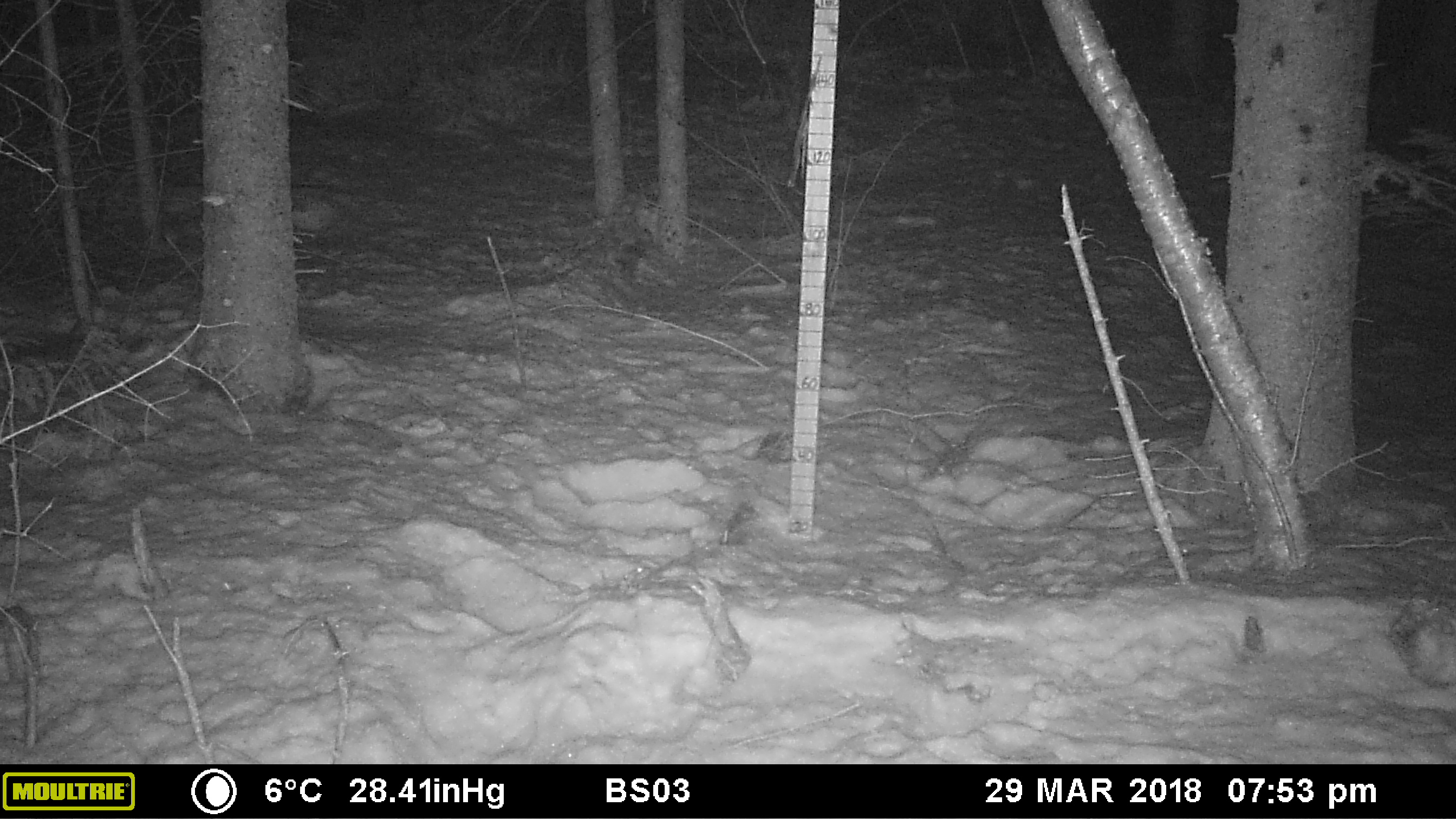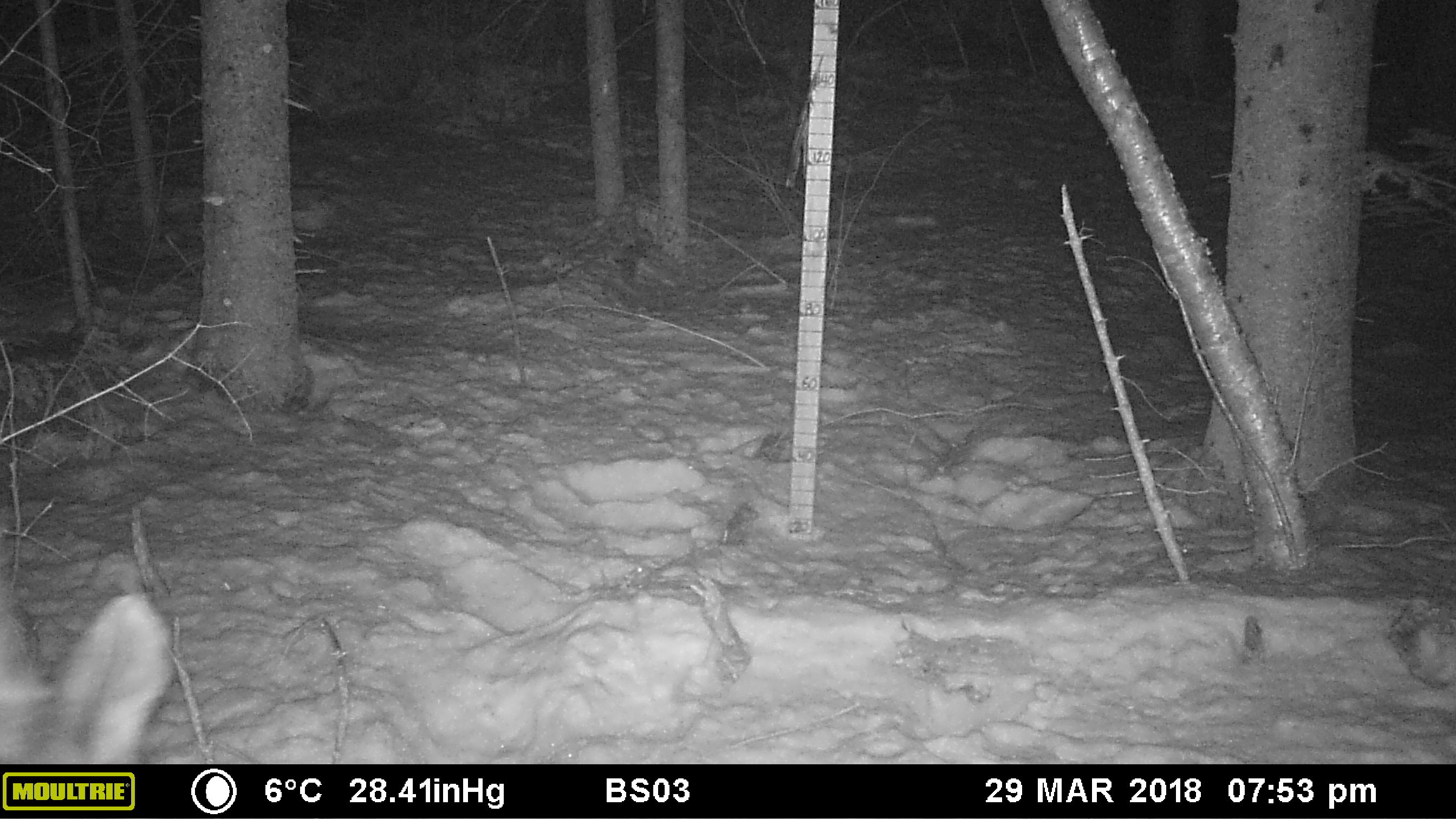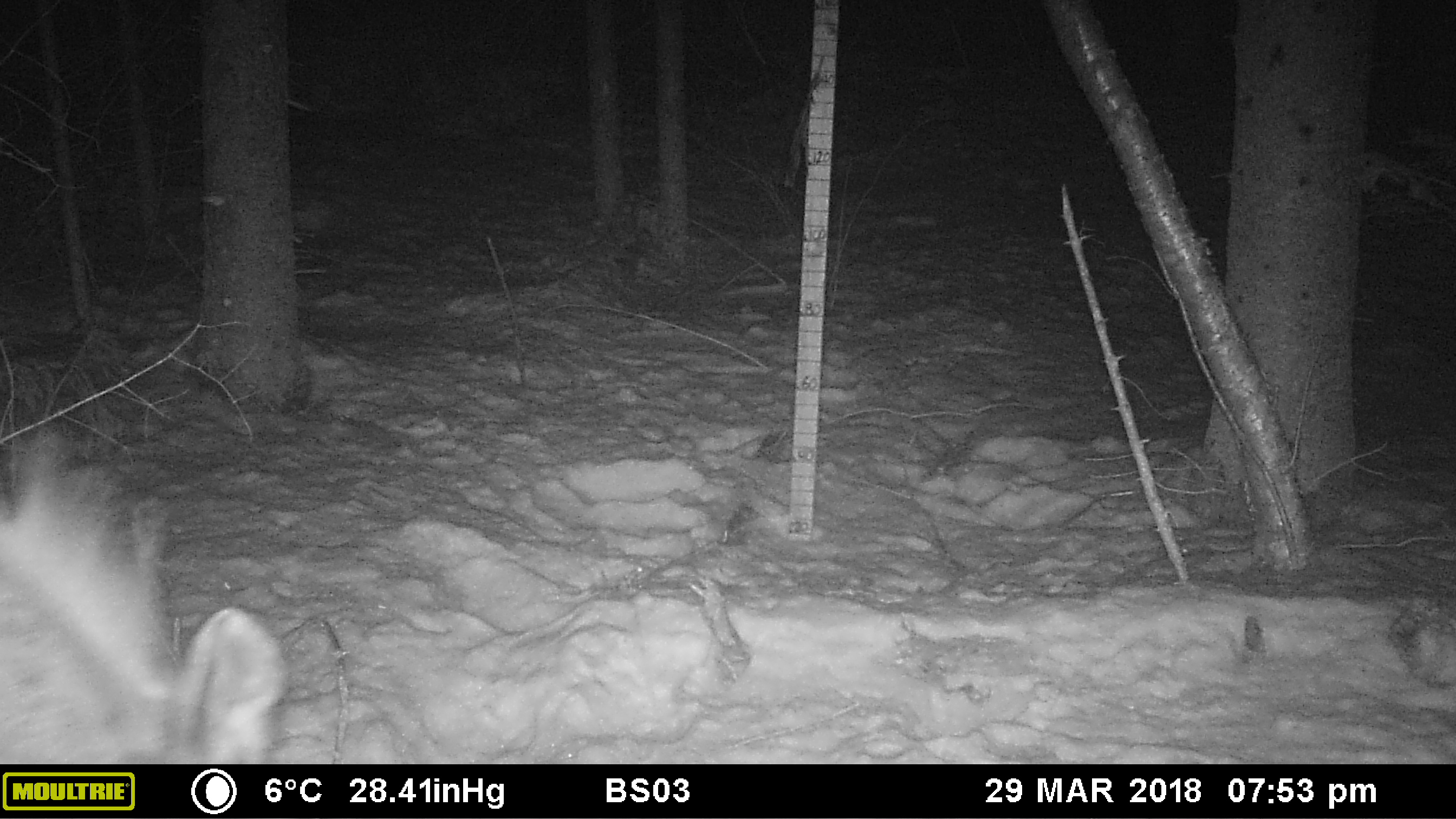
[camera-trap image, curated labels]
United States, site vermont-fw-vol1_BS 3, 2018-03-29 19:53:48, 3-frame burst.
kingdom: Animalia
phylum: Chordata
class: Mammalia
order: Artiodactyla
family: Cervidae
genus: Alces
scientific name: Alces alces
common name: moose